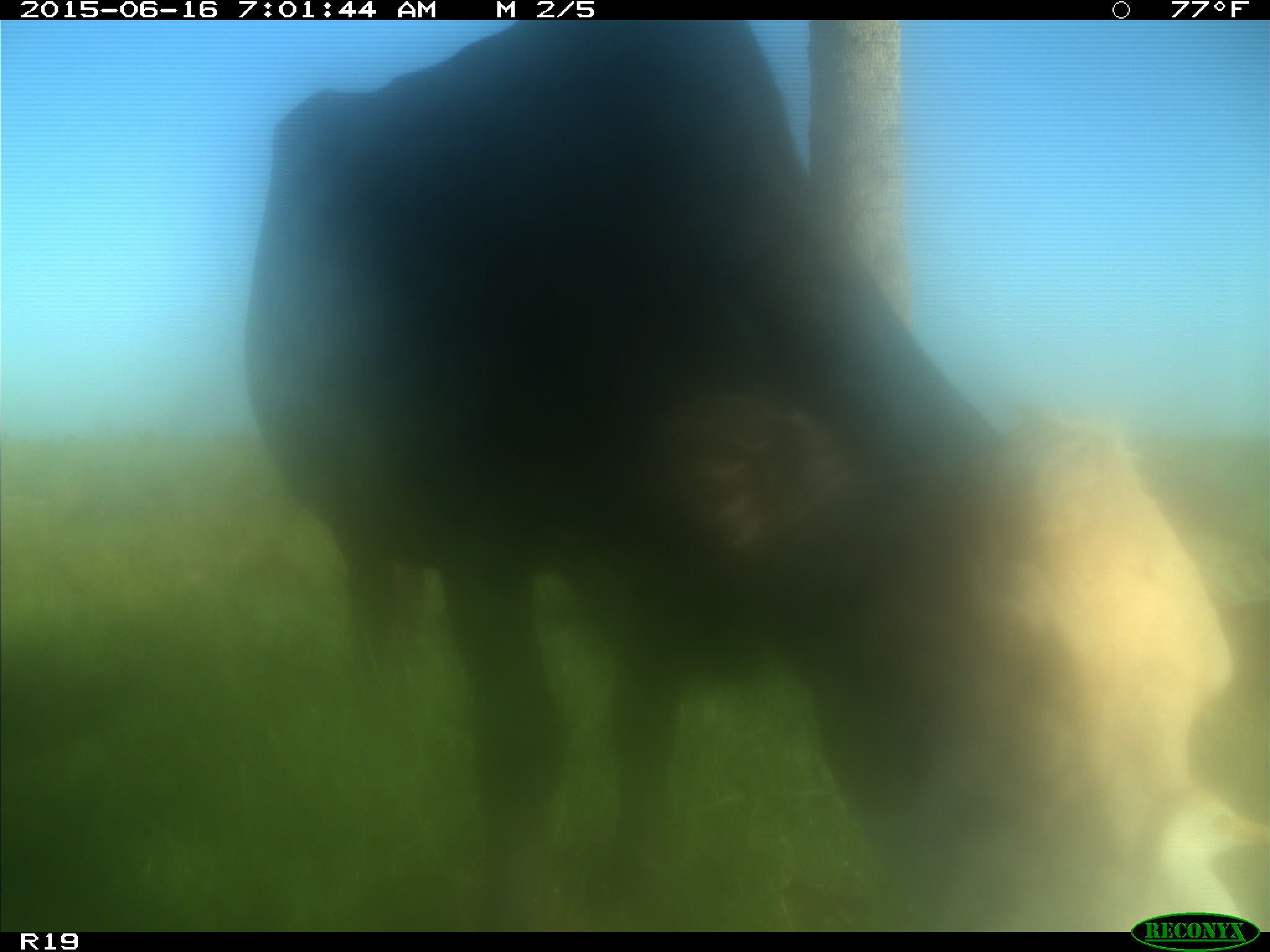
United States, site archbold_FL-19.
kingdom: Animalia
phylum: Chordata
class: Mammalia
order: Artiodactyla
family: Bovidae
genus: Bos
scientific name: Bos taurus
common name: domestic cow